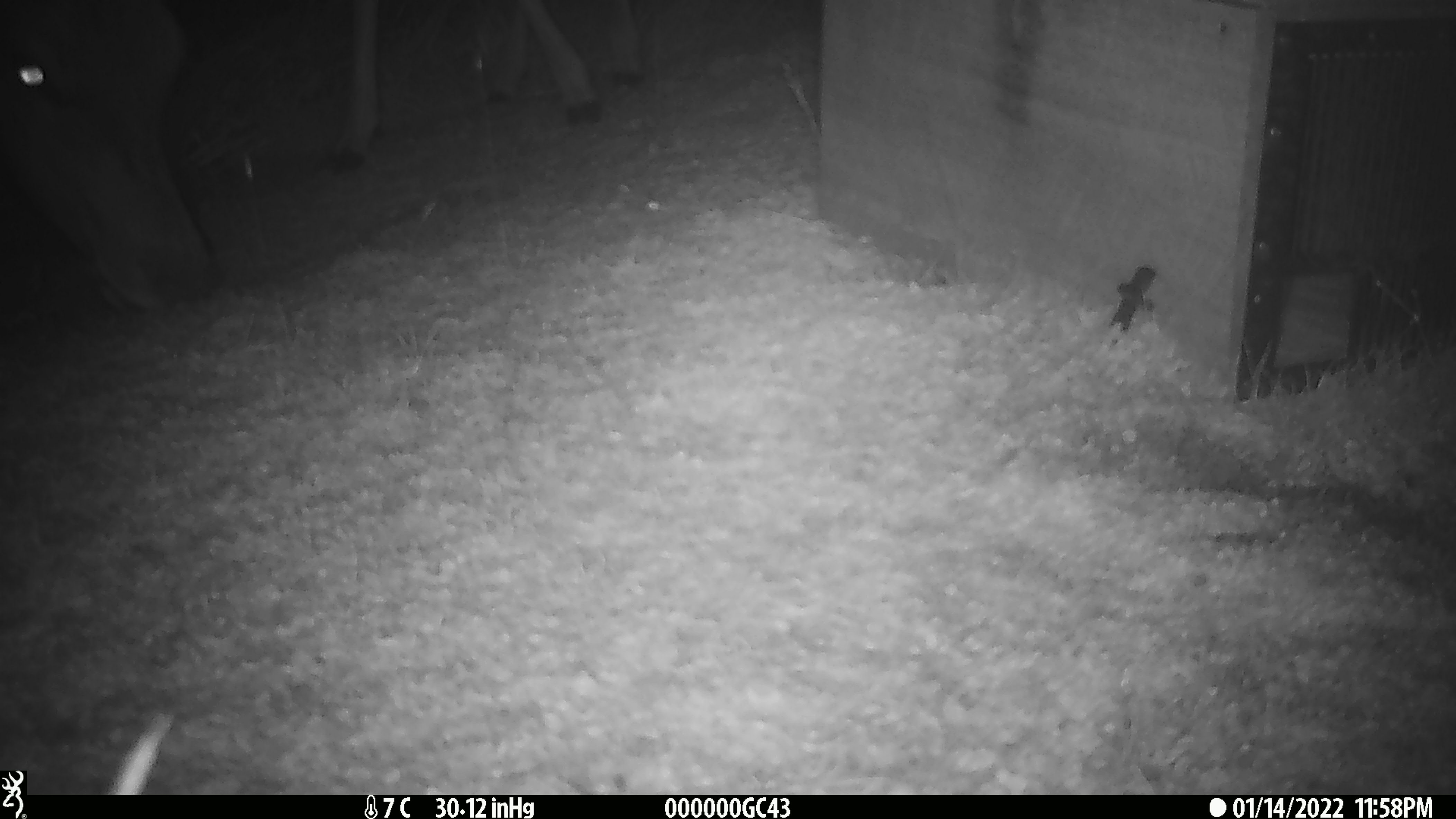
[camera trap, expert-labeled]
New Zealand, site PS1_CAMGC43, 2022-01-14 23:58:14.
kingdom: Animalia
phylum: Chordata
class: Mammalia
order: Artiodactyla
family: Cervidae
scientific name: Cervidae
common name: deer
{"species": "deer (Cervidae)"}